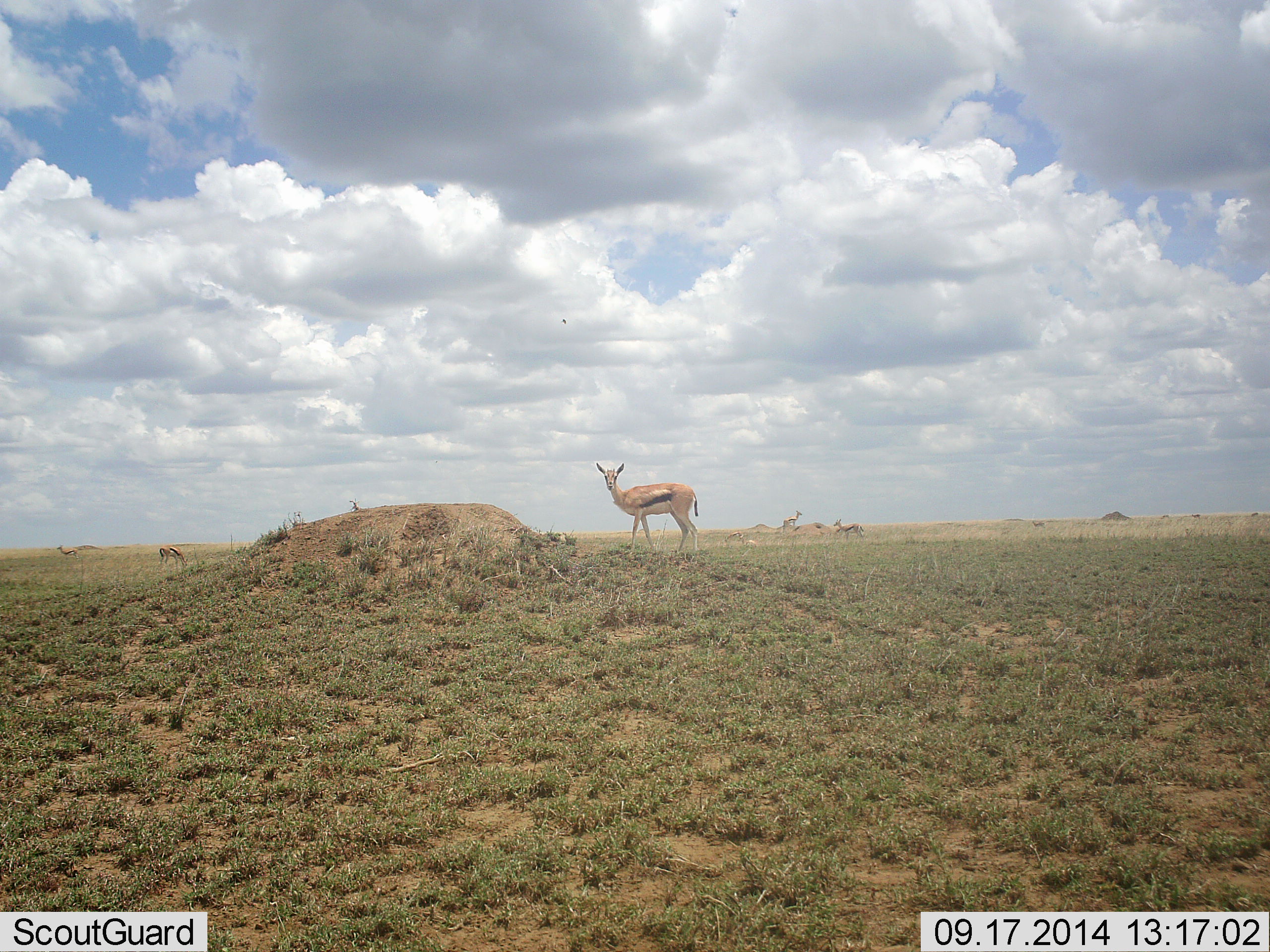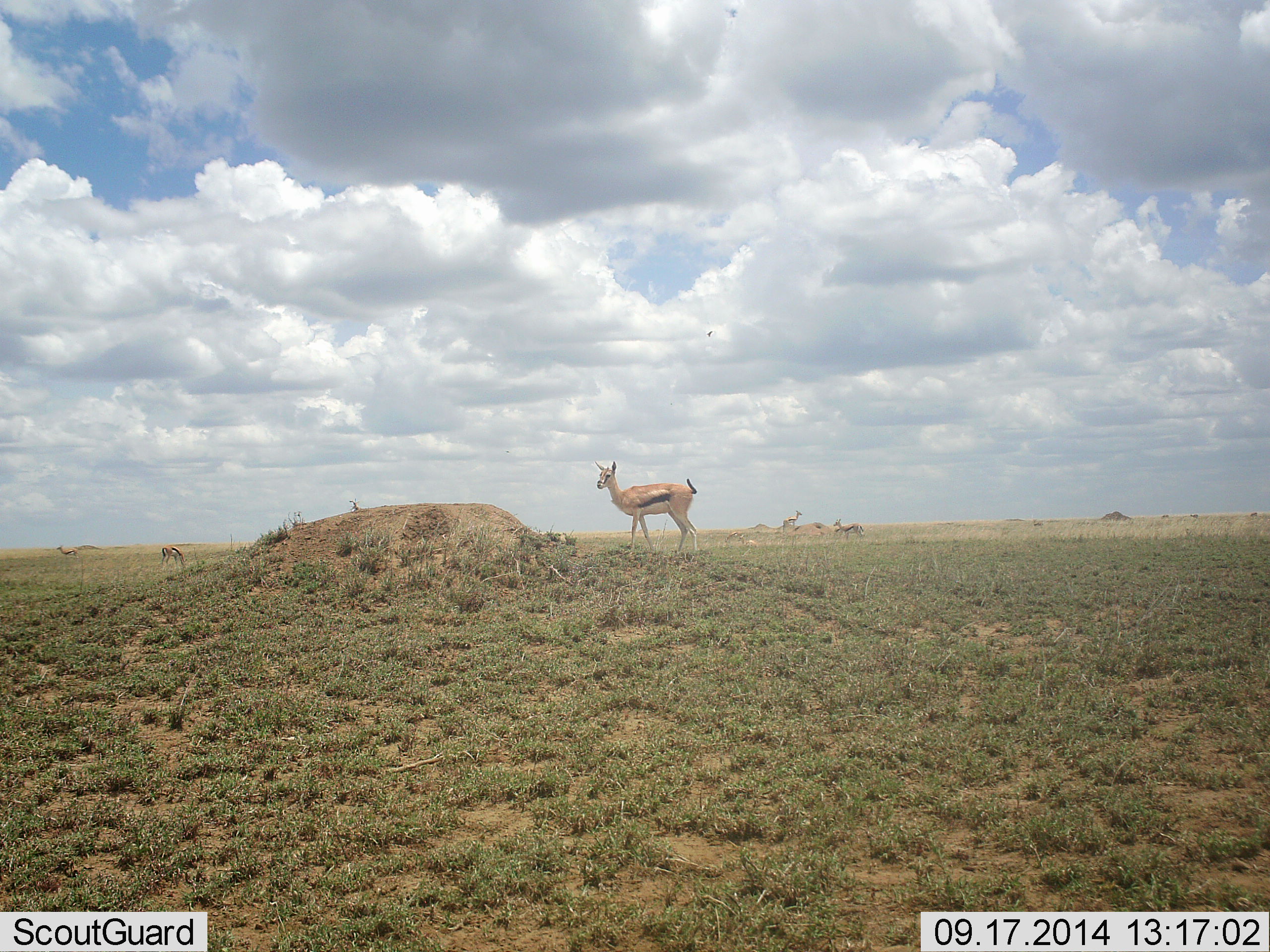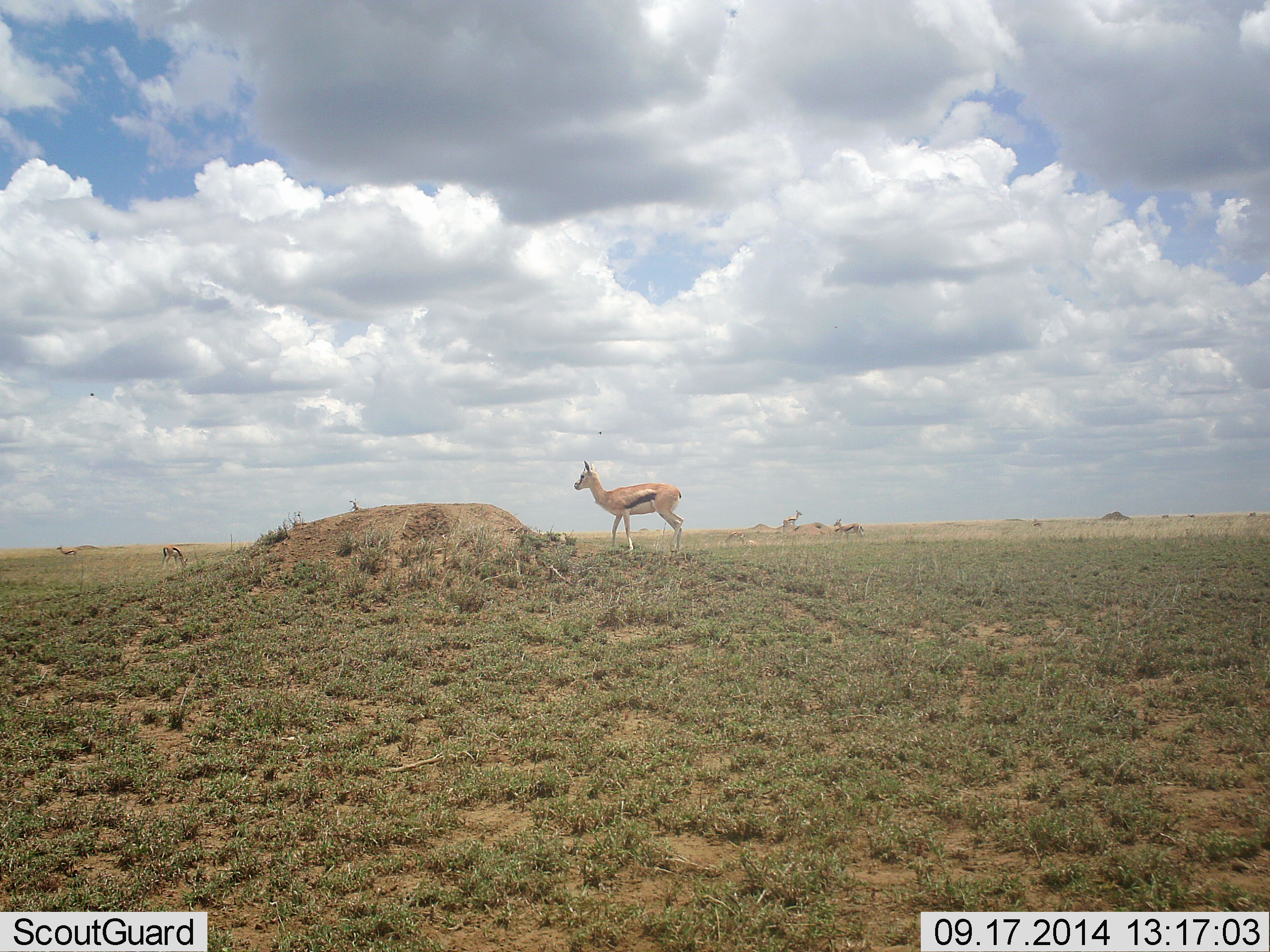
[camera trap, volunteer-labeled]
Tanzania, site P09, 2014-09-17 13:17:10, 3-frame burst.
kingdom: Animalia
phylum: Chordata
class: Mammalia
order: Artiodactyla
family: Bovidae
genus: Eudorcas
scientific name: Eudorcas thomsonii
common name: thomson's gazelle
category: gazellethomsons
Gazellethomsons (thomson's gazelle) (Eudorcas thomsonii), count 4. Behavior (volunteer vote fractions): standing 90%, resting 0%, moving 10%, interacting 0%. Young present (vote fraction): 0%. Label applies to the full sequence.